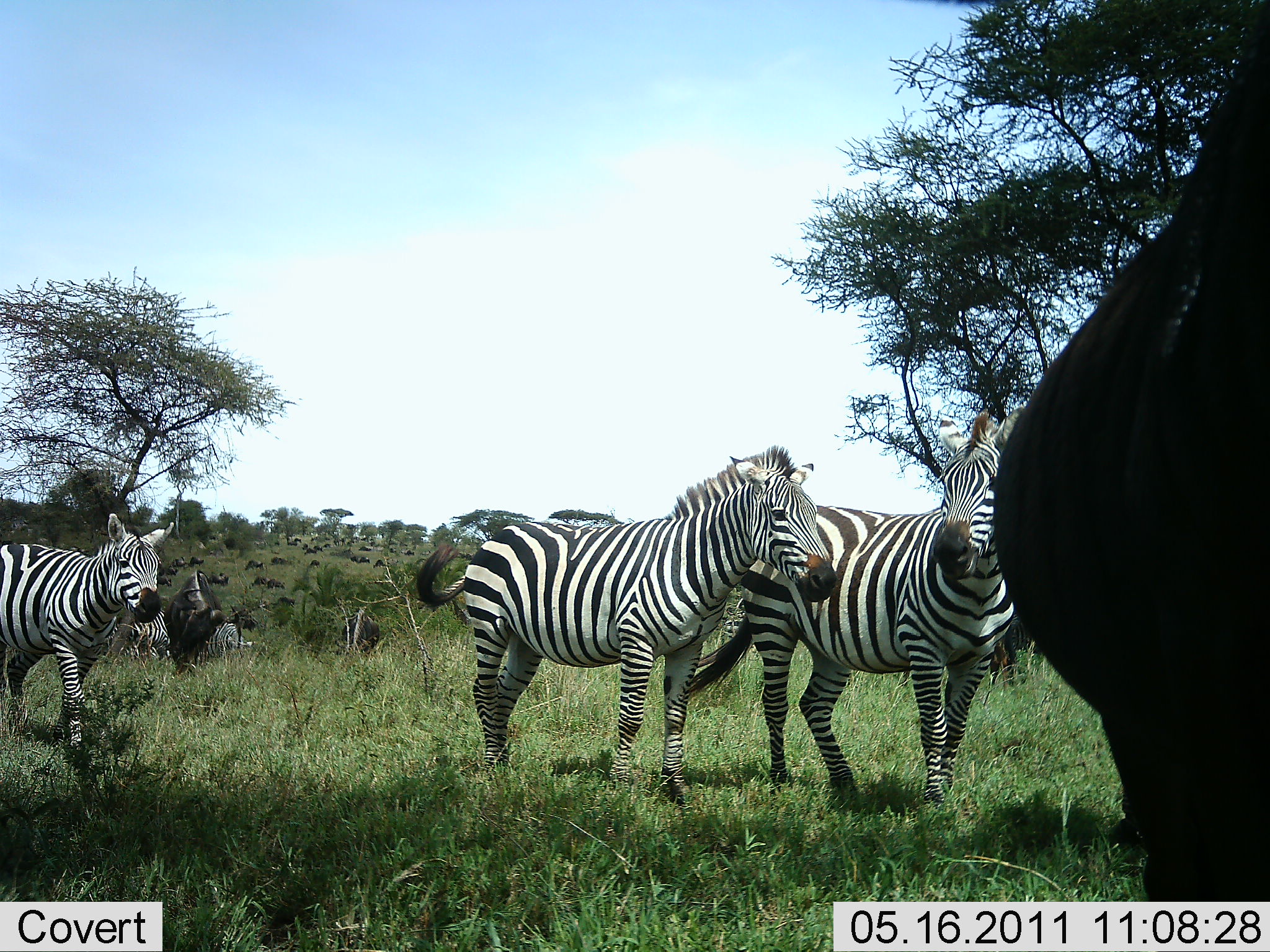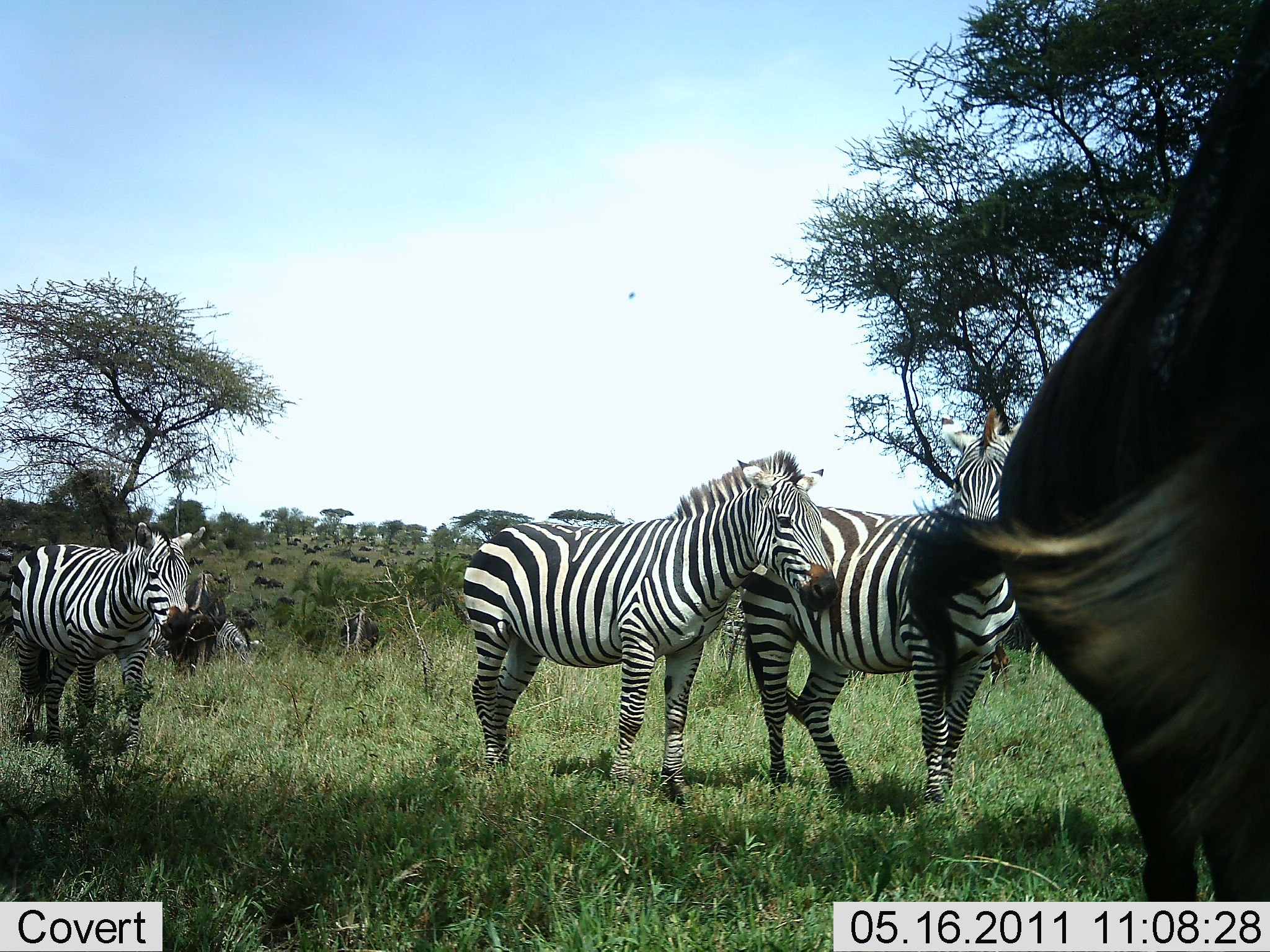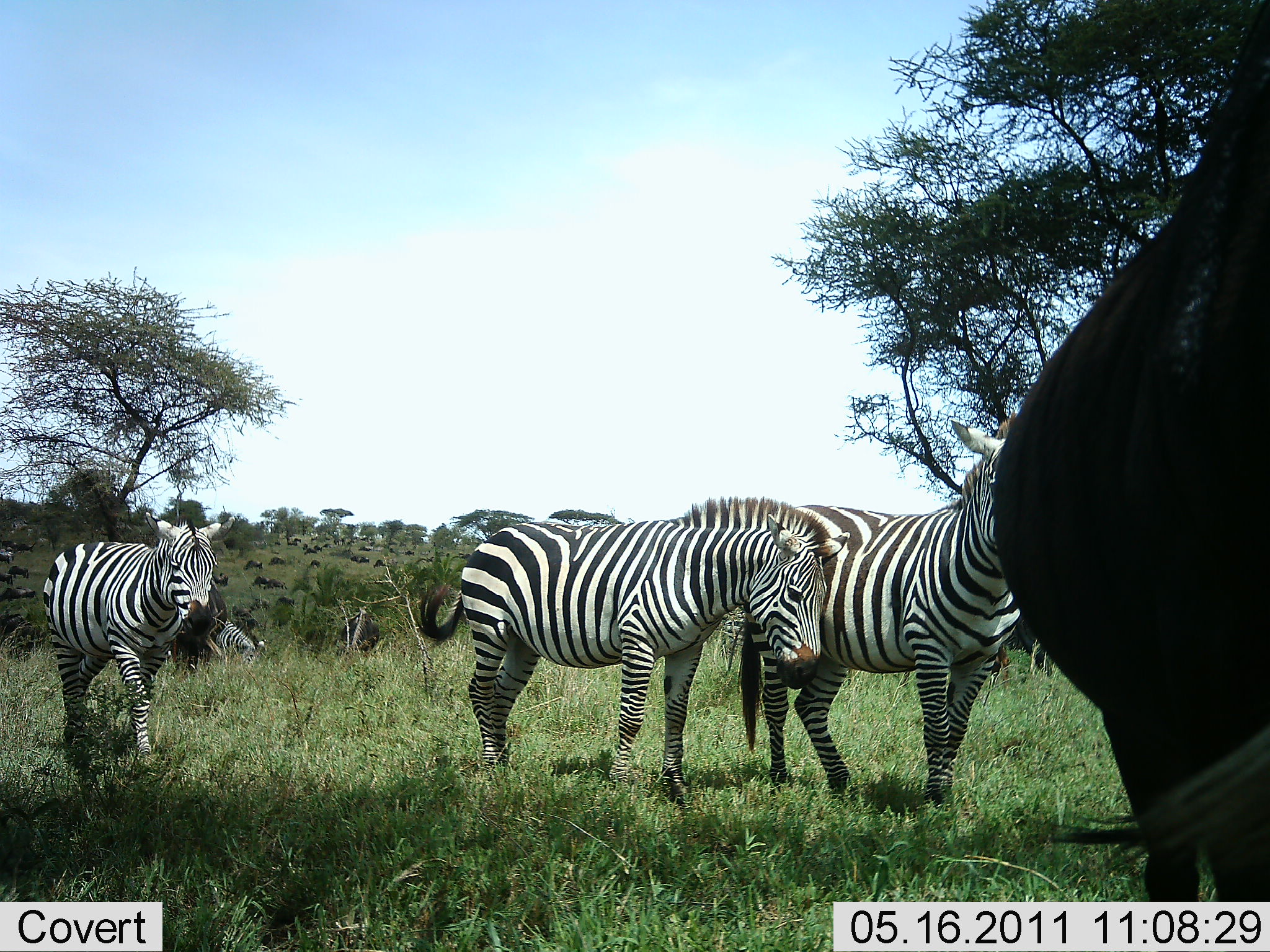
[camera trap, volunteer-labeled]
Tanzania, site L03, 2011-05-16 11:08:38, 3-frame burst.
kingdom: Animalia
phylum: Chordata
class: Mammalia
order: Perissodactyla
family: Equidae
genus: Equus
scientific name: Equus quagga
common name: plains zebra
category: zebra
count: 4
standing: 79%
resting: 0%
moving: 42%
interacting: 21%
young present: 0%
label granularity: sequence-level